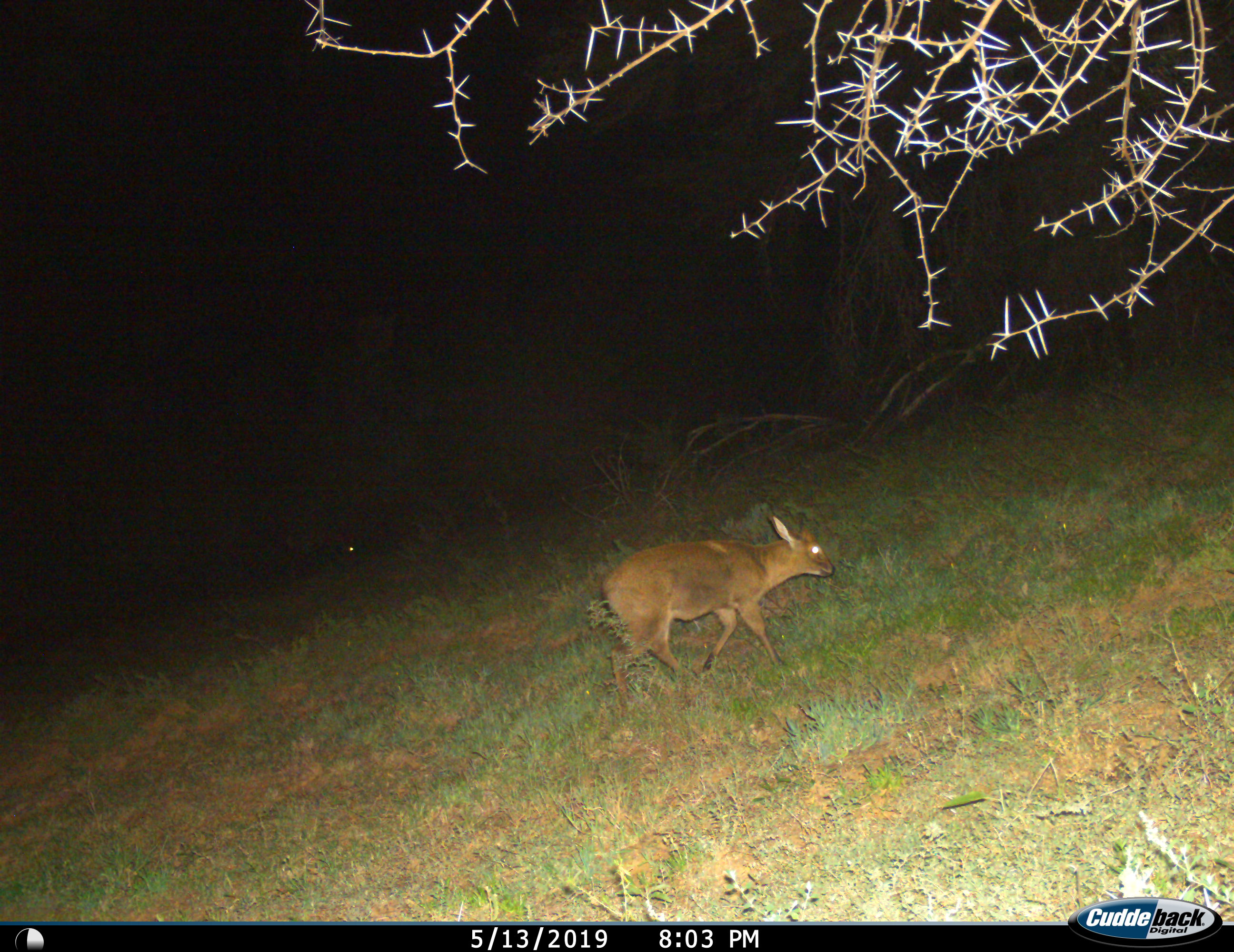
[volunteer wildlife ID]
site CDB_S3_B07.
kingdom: Animalia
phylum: Chordata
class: Mammalia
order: Artiodactyla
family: Bovidae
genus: Sylvicapra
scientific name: Sylvicapra grimmia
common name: common duiker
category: duikercommongrey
Duikercommongrey (common duiker) (Sylvicapra grimmia), count 1. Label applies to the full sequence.